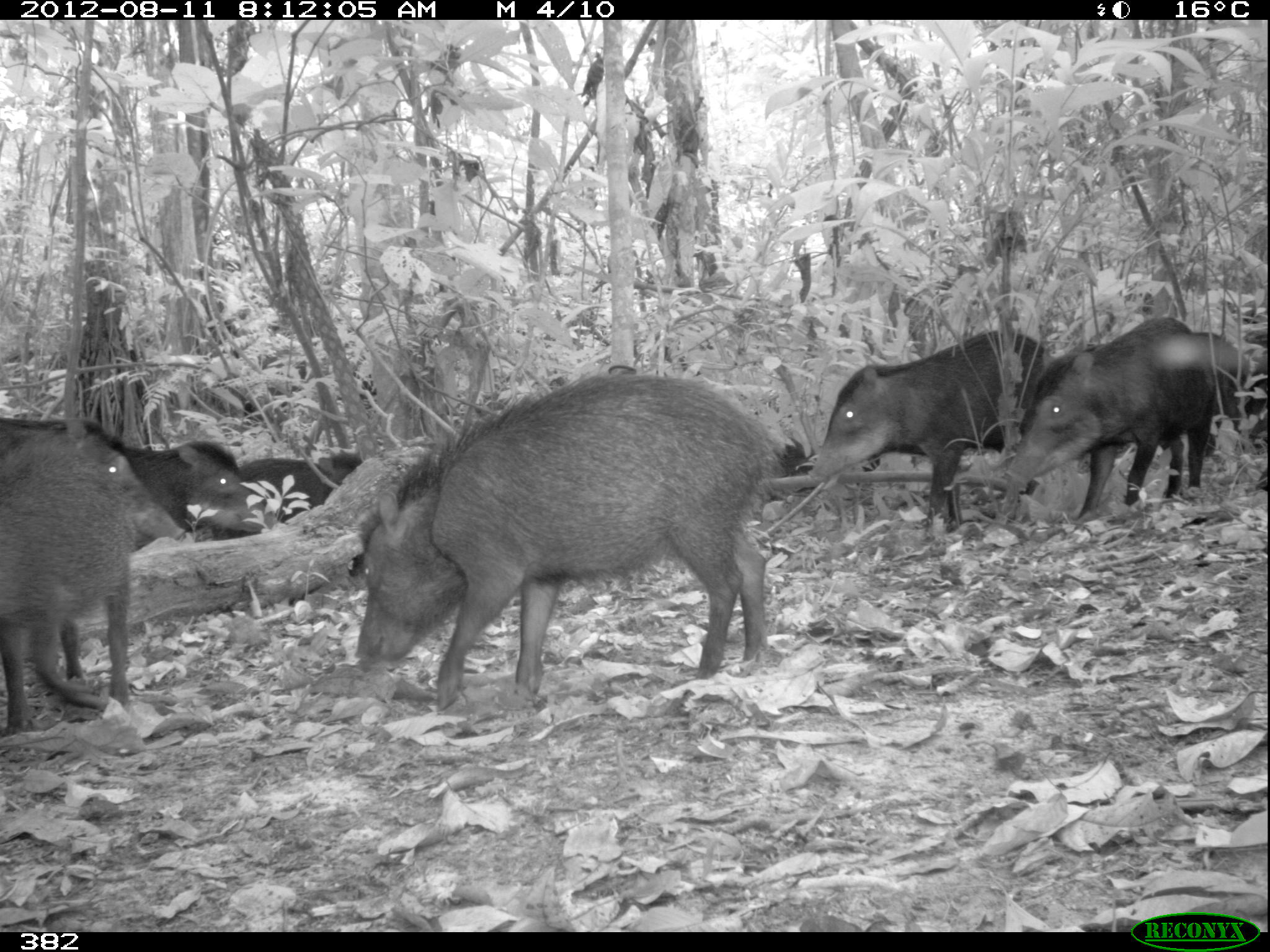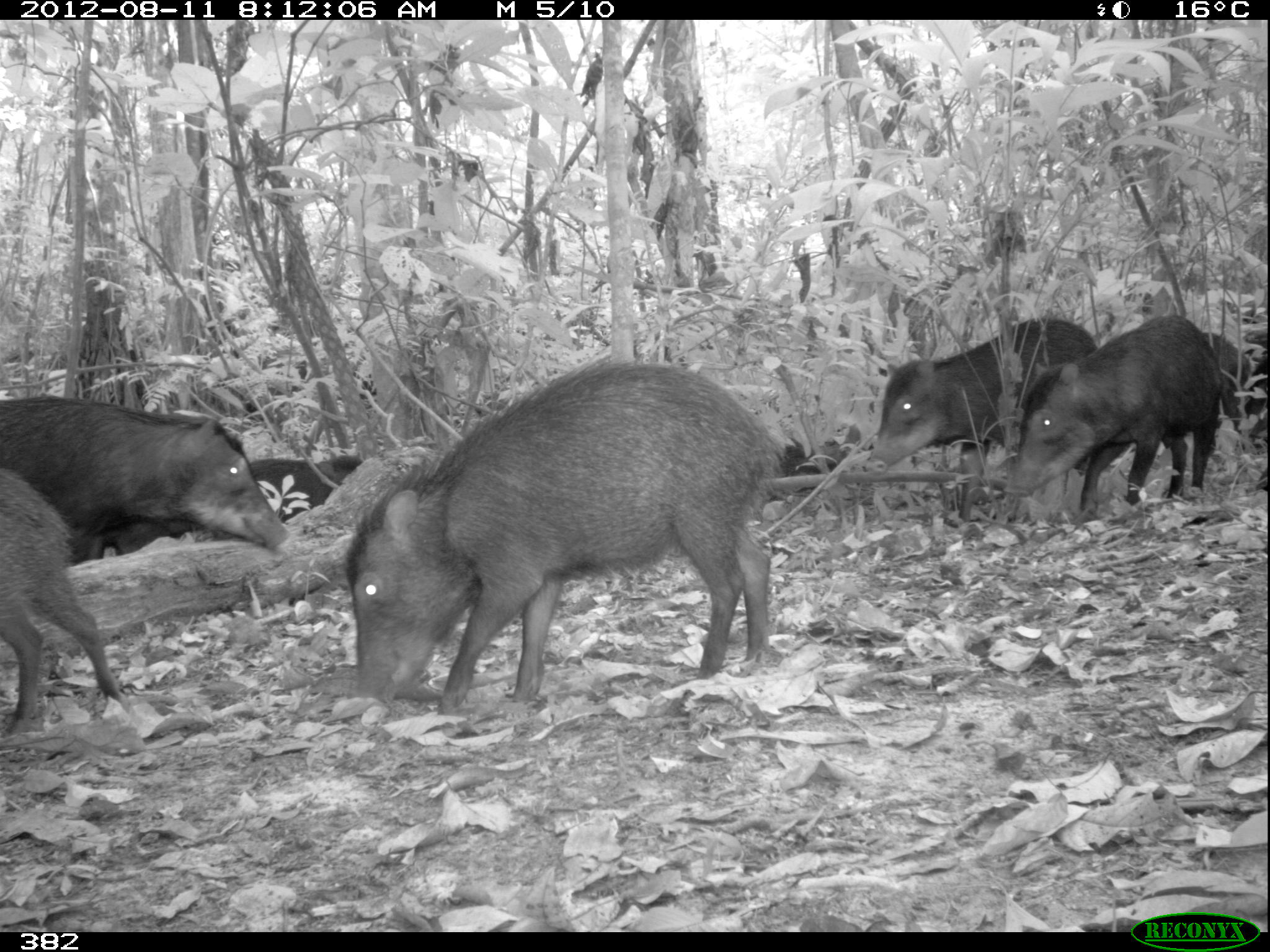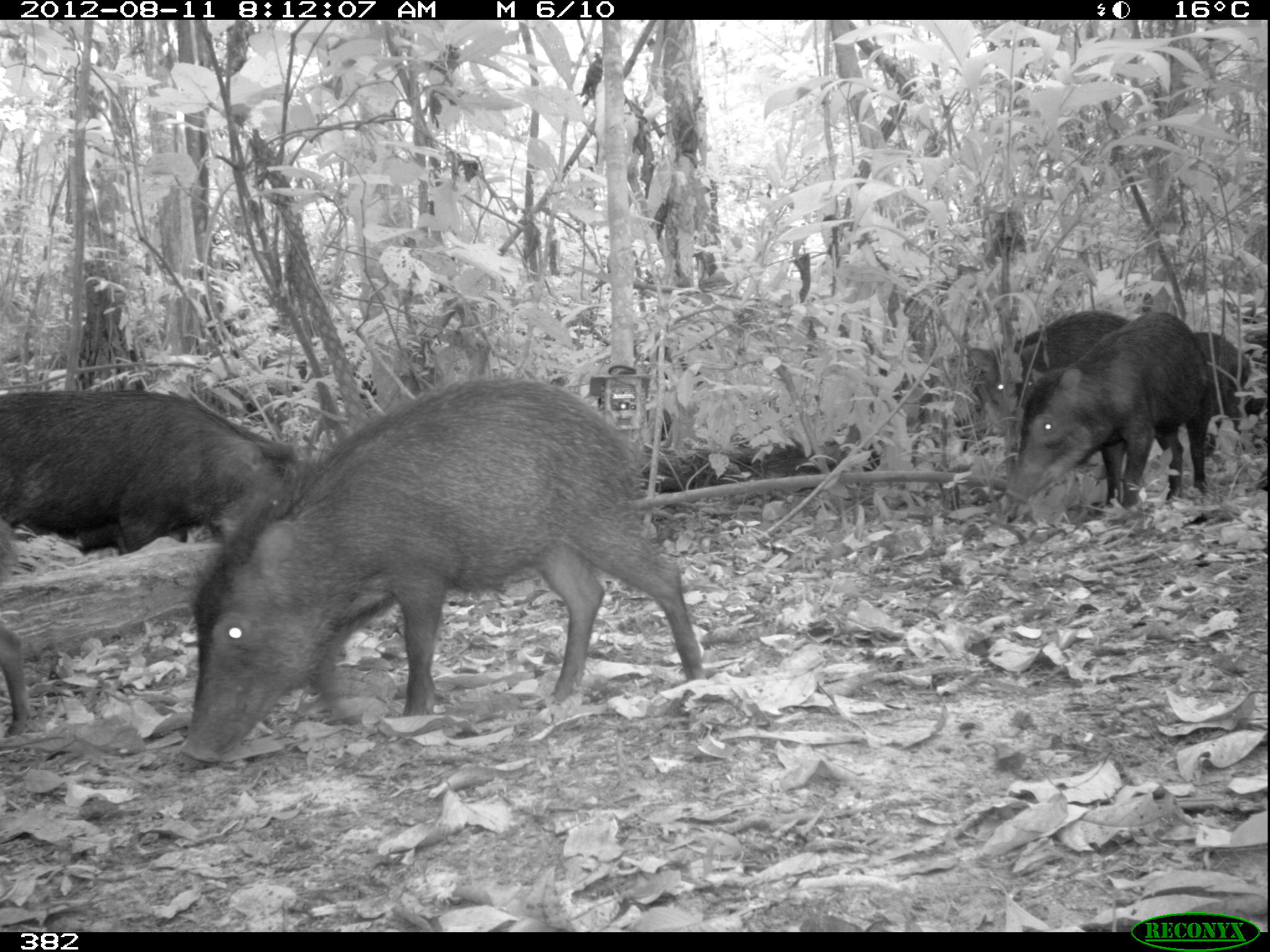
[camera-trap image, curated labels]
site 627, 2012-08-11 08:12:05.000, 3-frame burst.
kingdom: Animalia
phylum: Chordata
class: Mammalia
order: Artiodactyla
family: Tayassuidae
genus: Tayassu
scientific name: Tayassu pecari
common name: white-lipped peccary